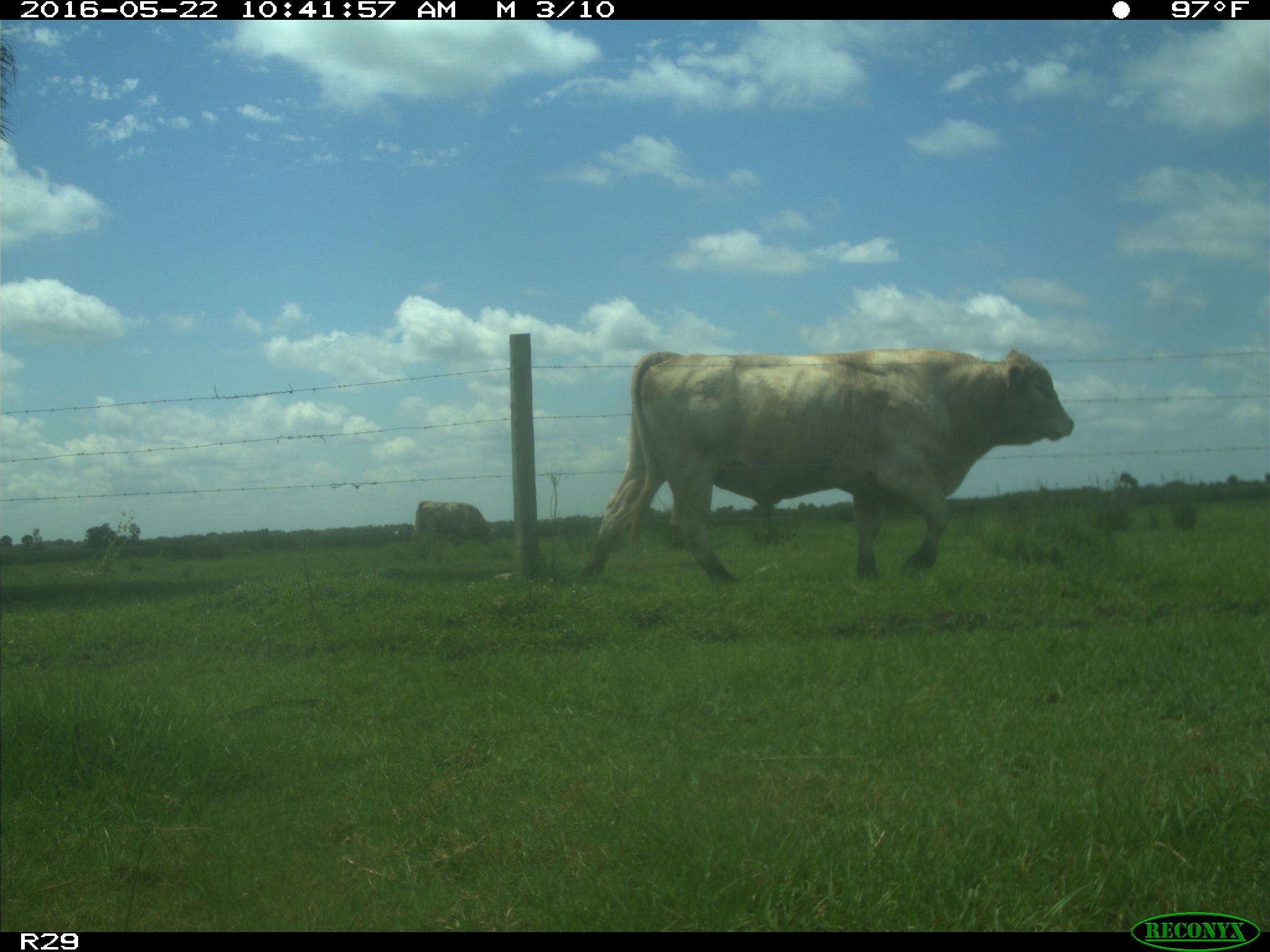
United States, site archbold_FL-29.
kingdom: Animalia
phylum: Chordata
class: Mammalia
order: Artiodactyla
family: Bovidae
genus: Bos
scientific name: Bos taurus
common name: domestic cow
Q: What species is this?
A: Bos taurus (domestic cow).